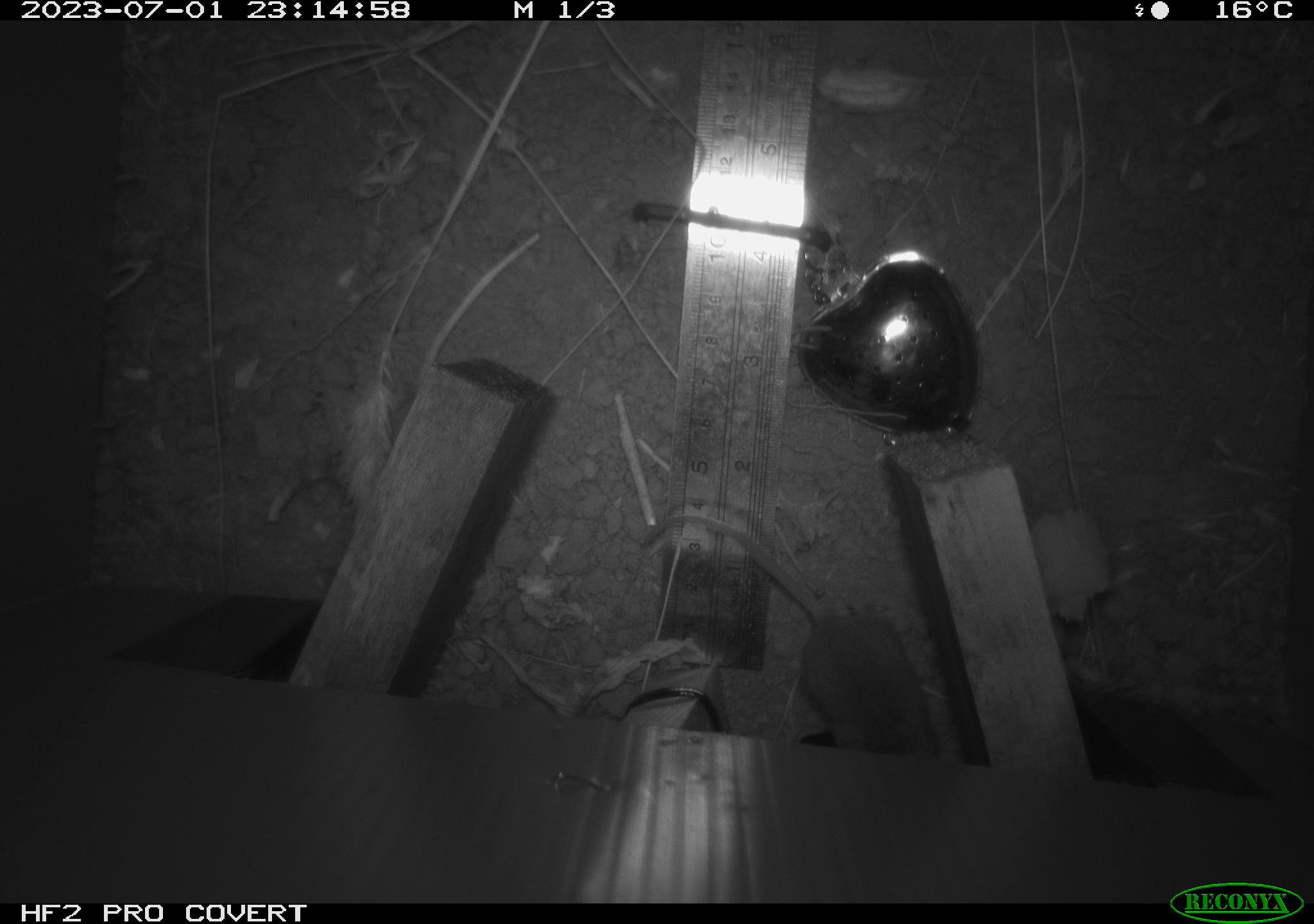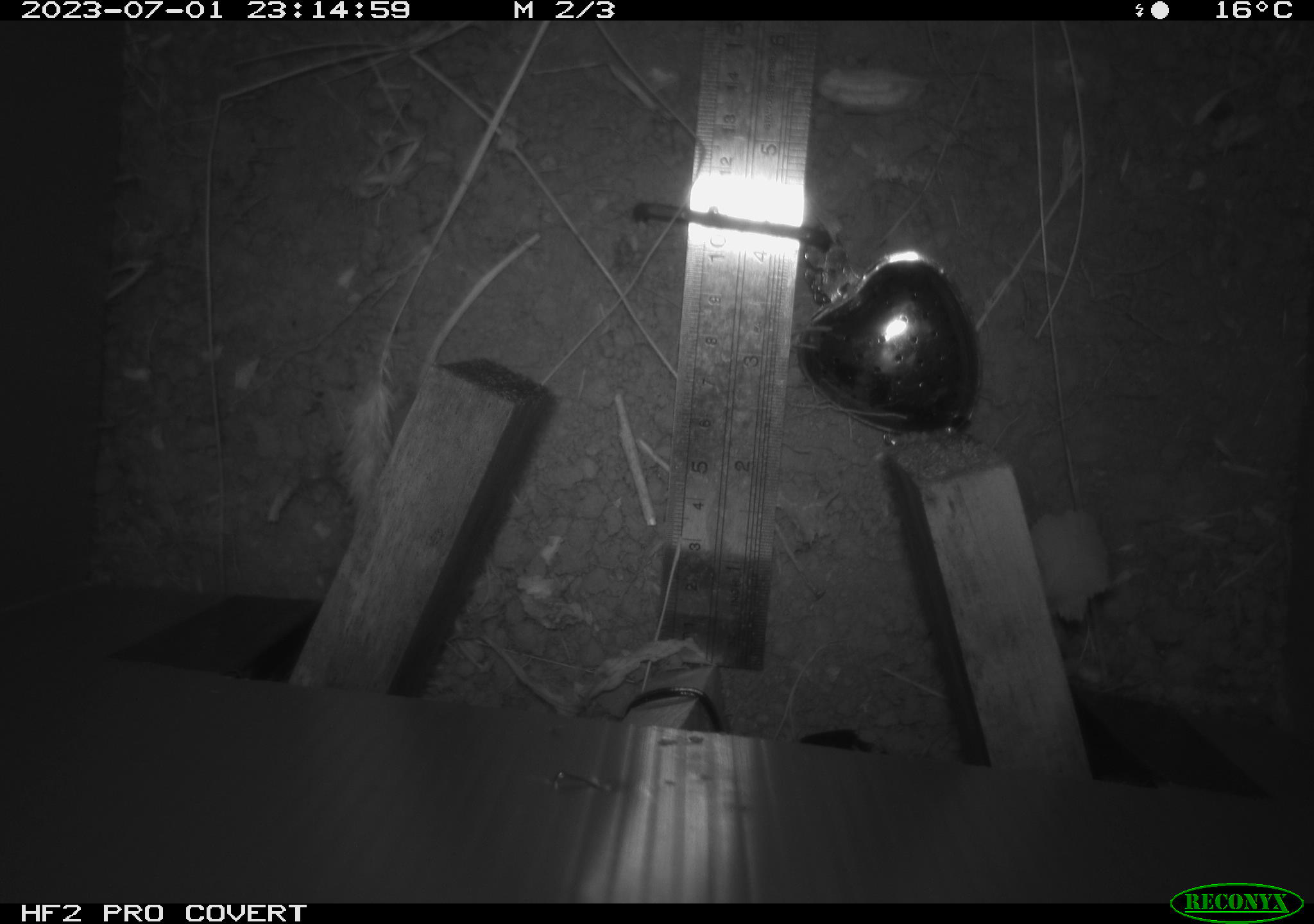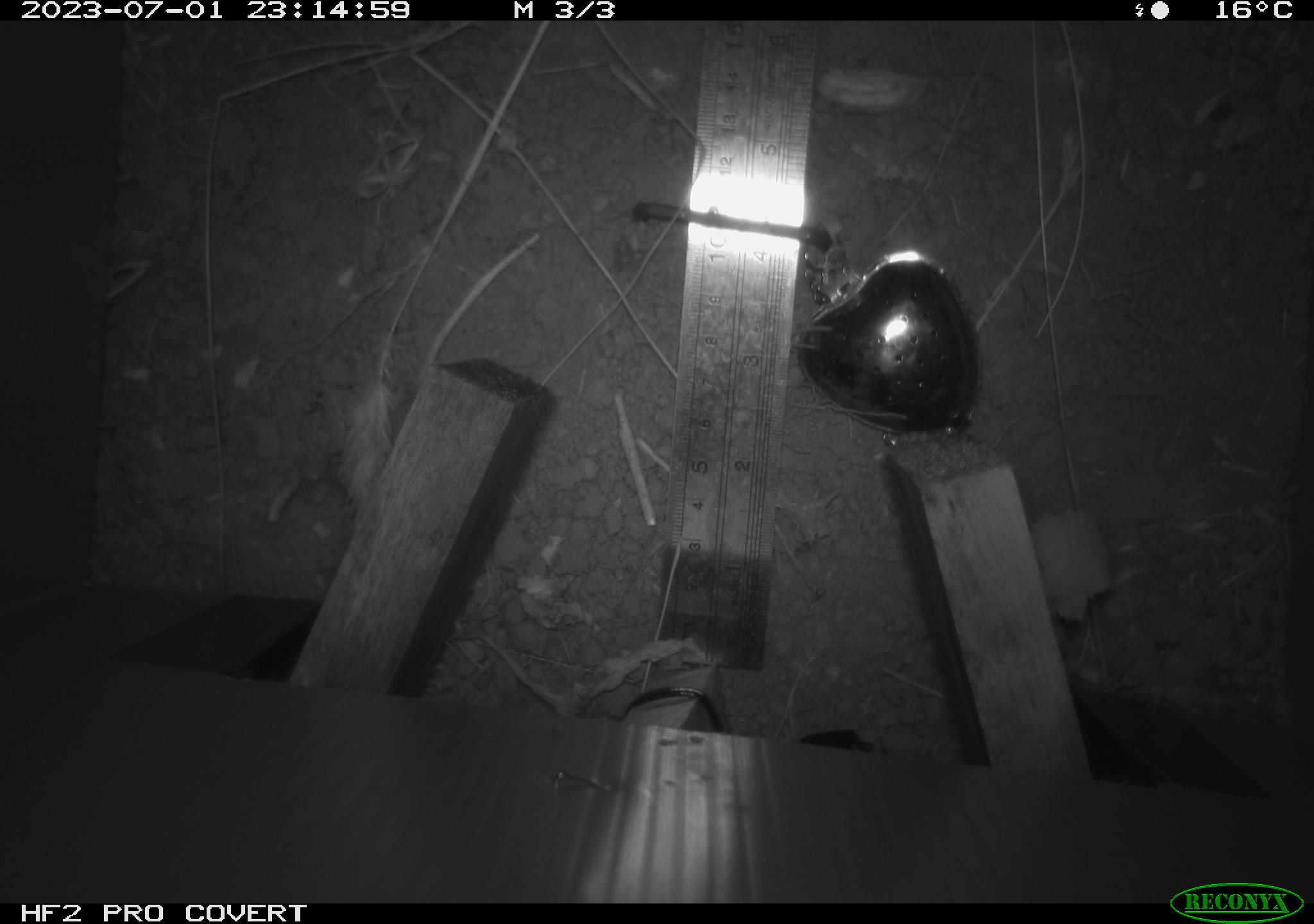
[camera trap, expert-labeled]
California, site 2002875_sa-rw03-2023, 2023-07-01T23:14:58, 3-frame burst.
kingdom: Animalia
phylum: Chordata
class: Mammalia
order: Rodentia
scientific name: Rodentia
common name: mouse species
Mouse species (Rodentia).